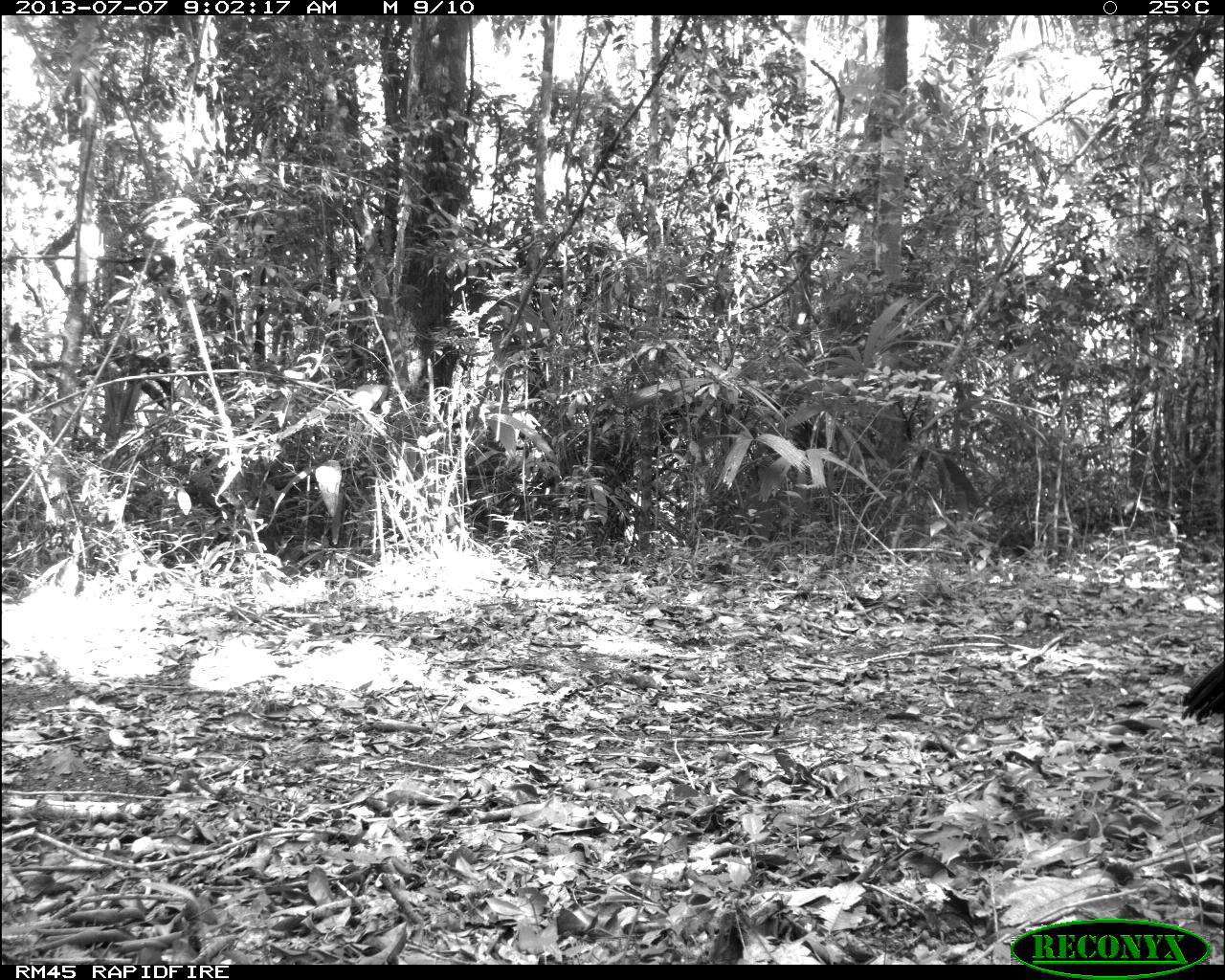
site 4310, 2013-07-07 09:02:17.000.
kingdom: Animalia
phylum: Chordata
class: Aves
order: Galliformes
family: Cracidae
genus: Crax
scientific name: Crax rubra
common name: great curassow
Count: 1.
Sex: male.